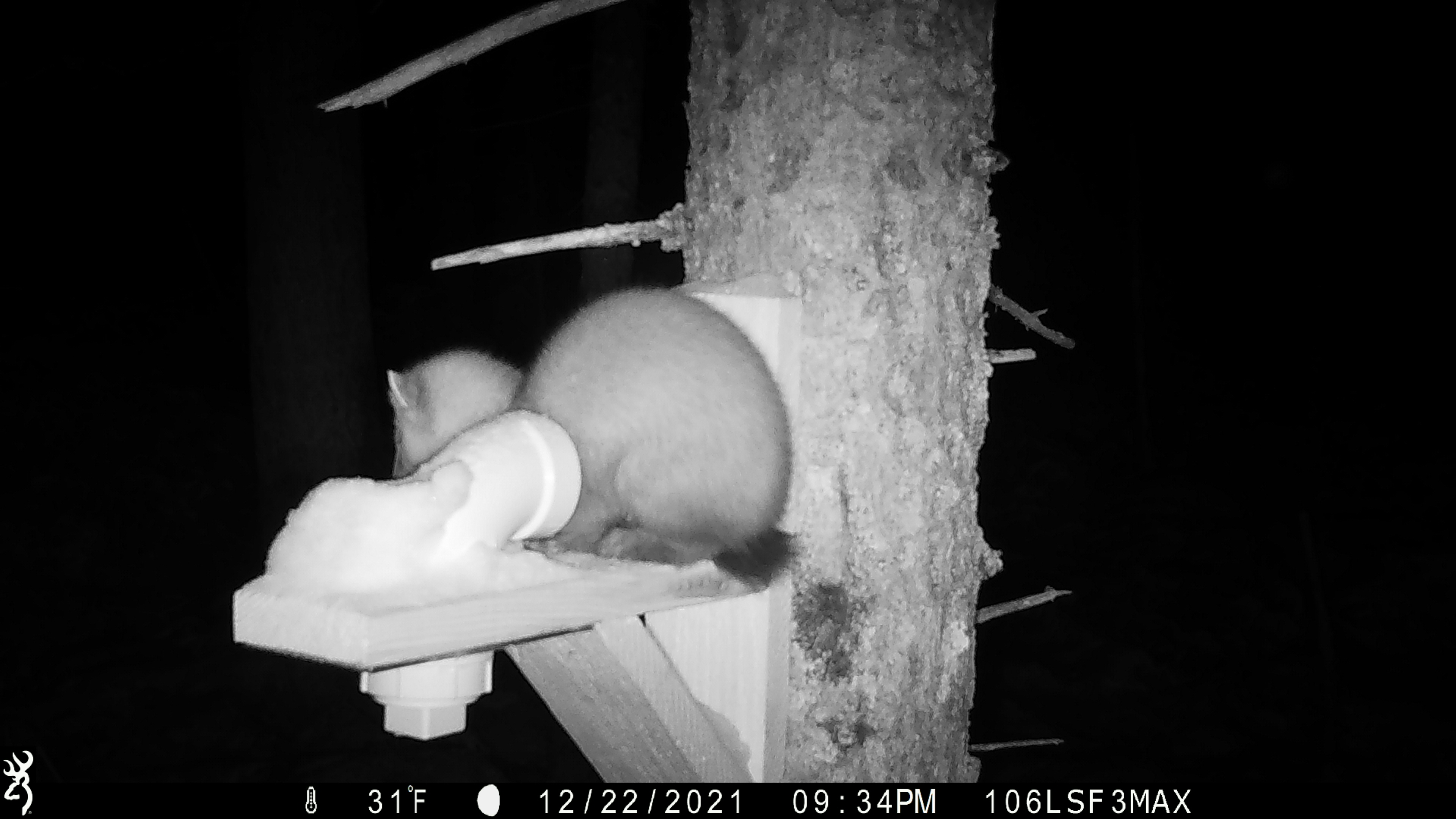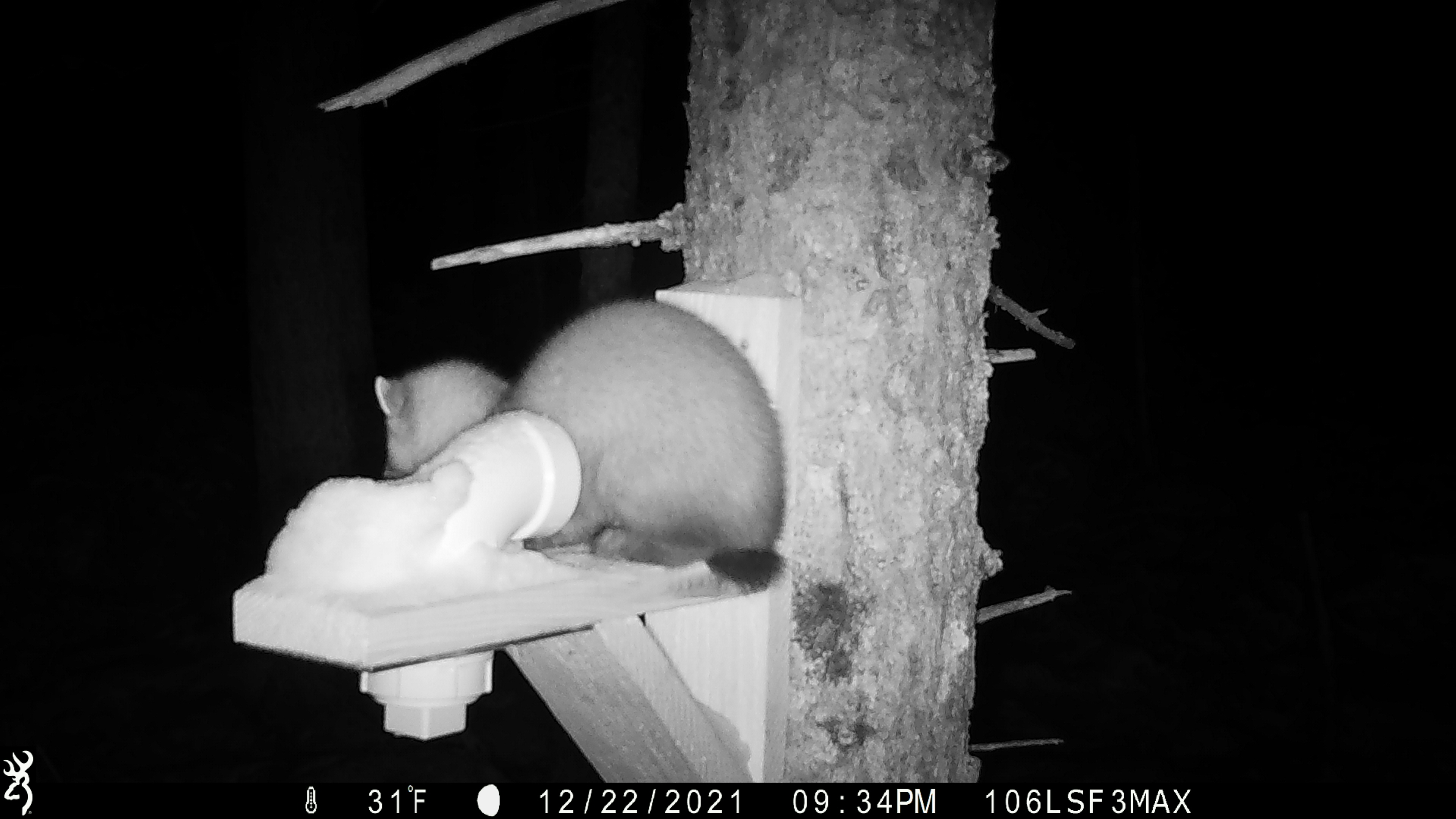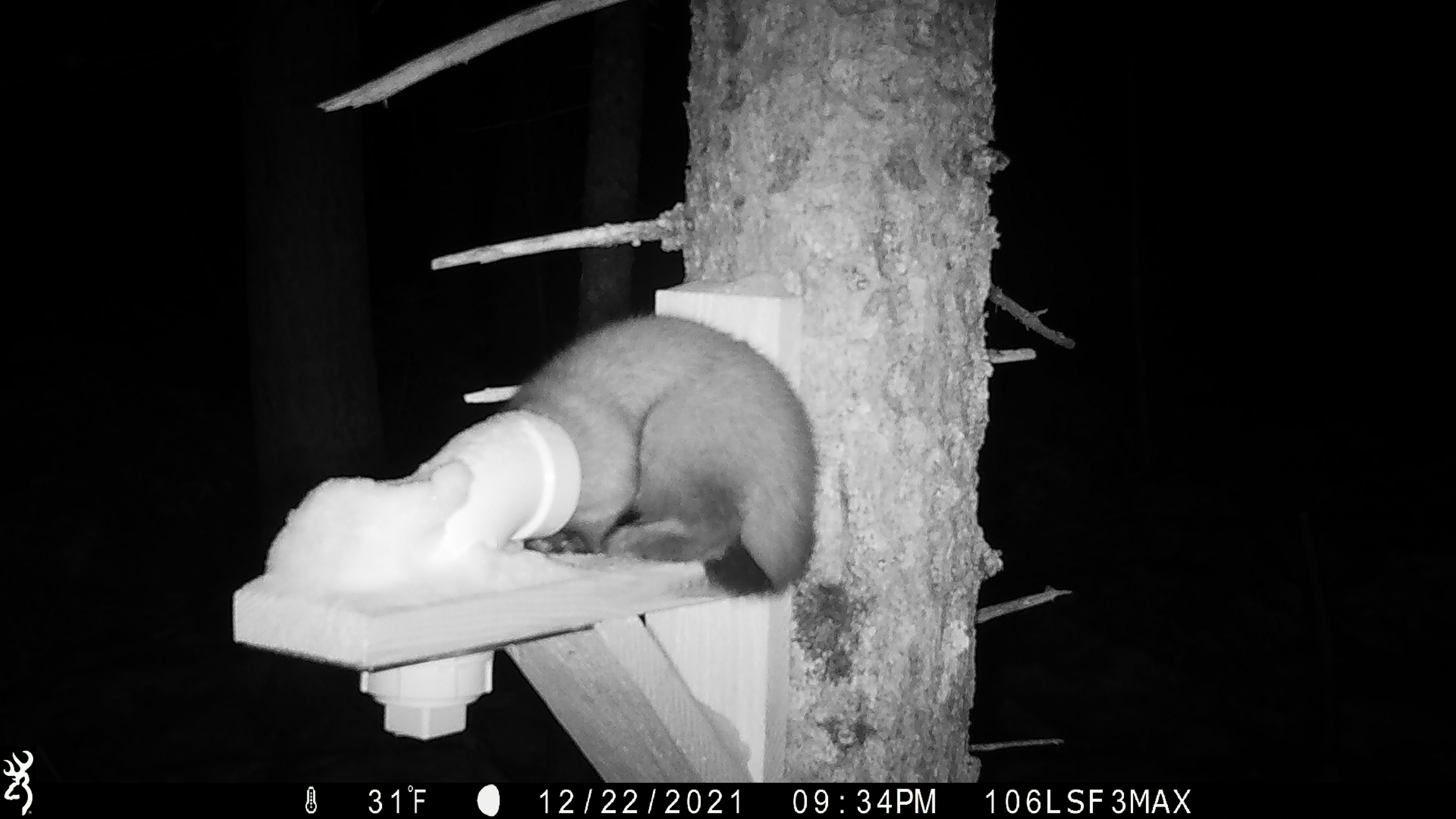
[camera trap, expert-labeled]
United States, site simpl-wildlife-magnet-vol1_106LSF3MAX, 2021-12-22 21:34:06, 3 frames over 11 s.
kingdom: Animalia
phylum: Chordata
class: Mammalia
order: Carnivora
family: Mustelidae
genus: Martes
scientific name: Martes americana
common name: american marten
American marten (Martes americana).